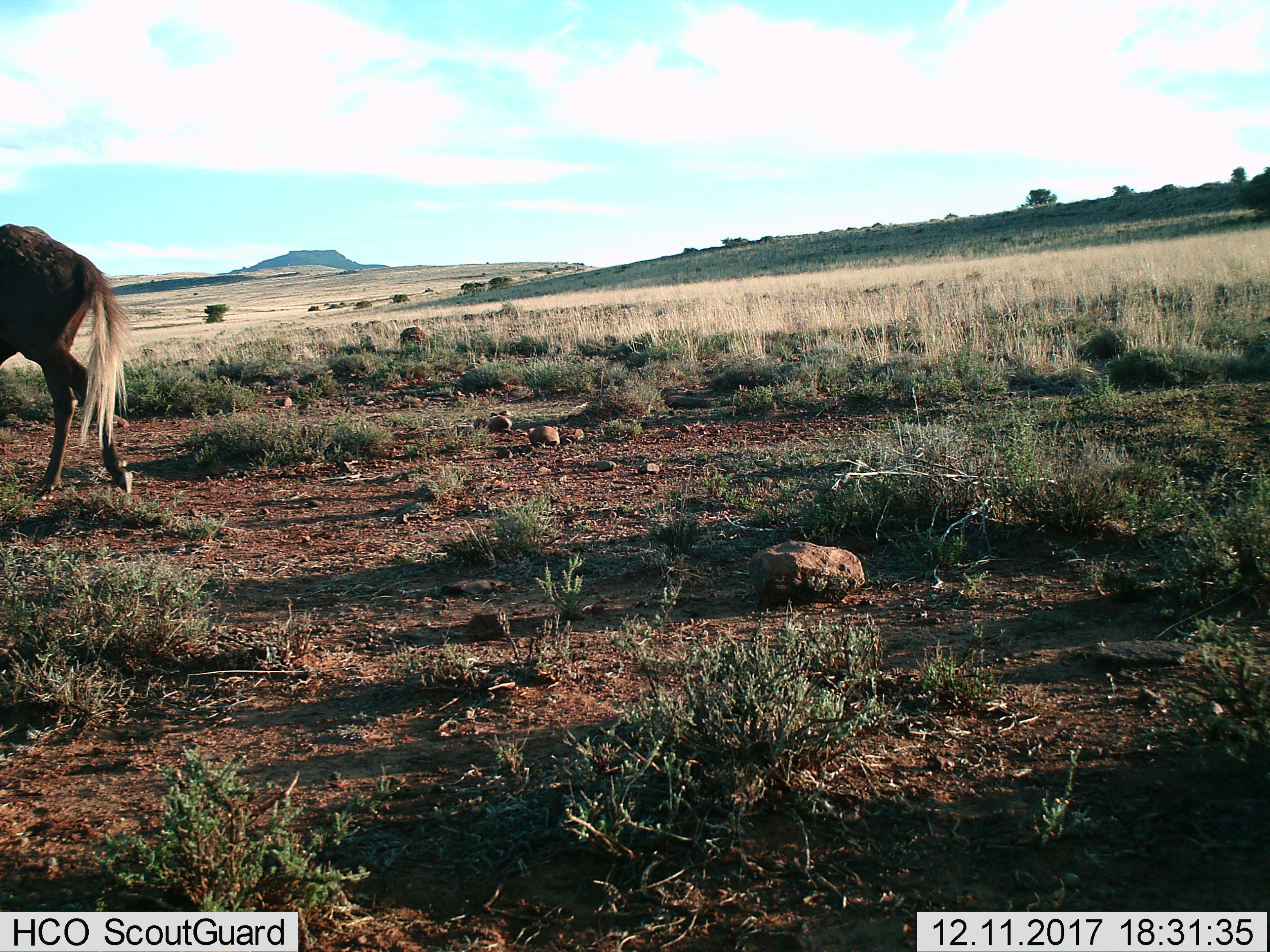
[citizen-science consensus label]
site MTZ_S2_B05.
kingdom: Animalia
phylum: Chordata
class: Mammalia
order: Artiodactyla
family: Bovidae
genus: Connochaetes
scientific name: Connochaetes gnou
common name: black wildebeest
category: wildebeestblack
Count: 1.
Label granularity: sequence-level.